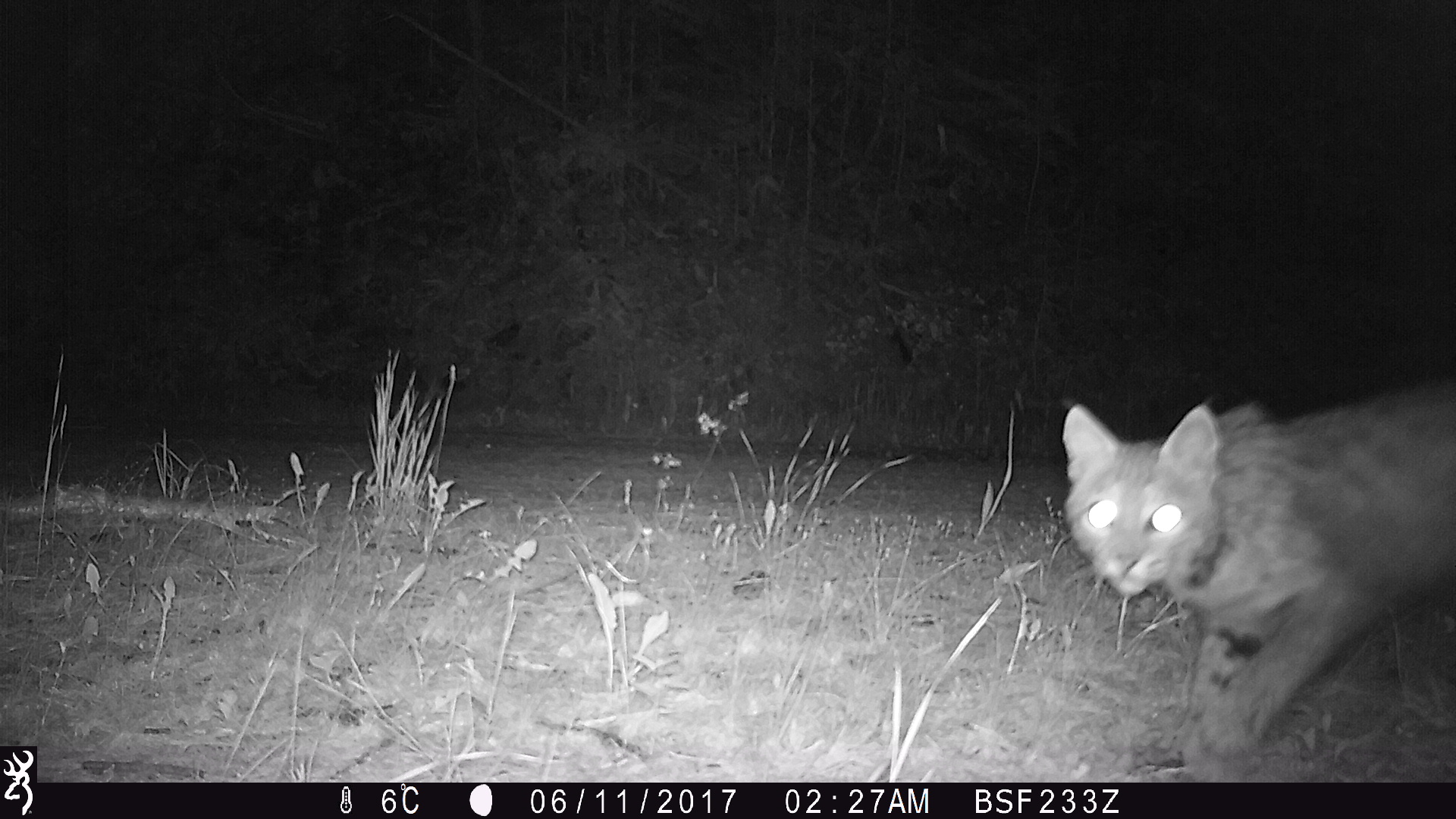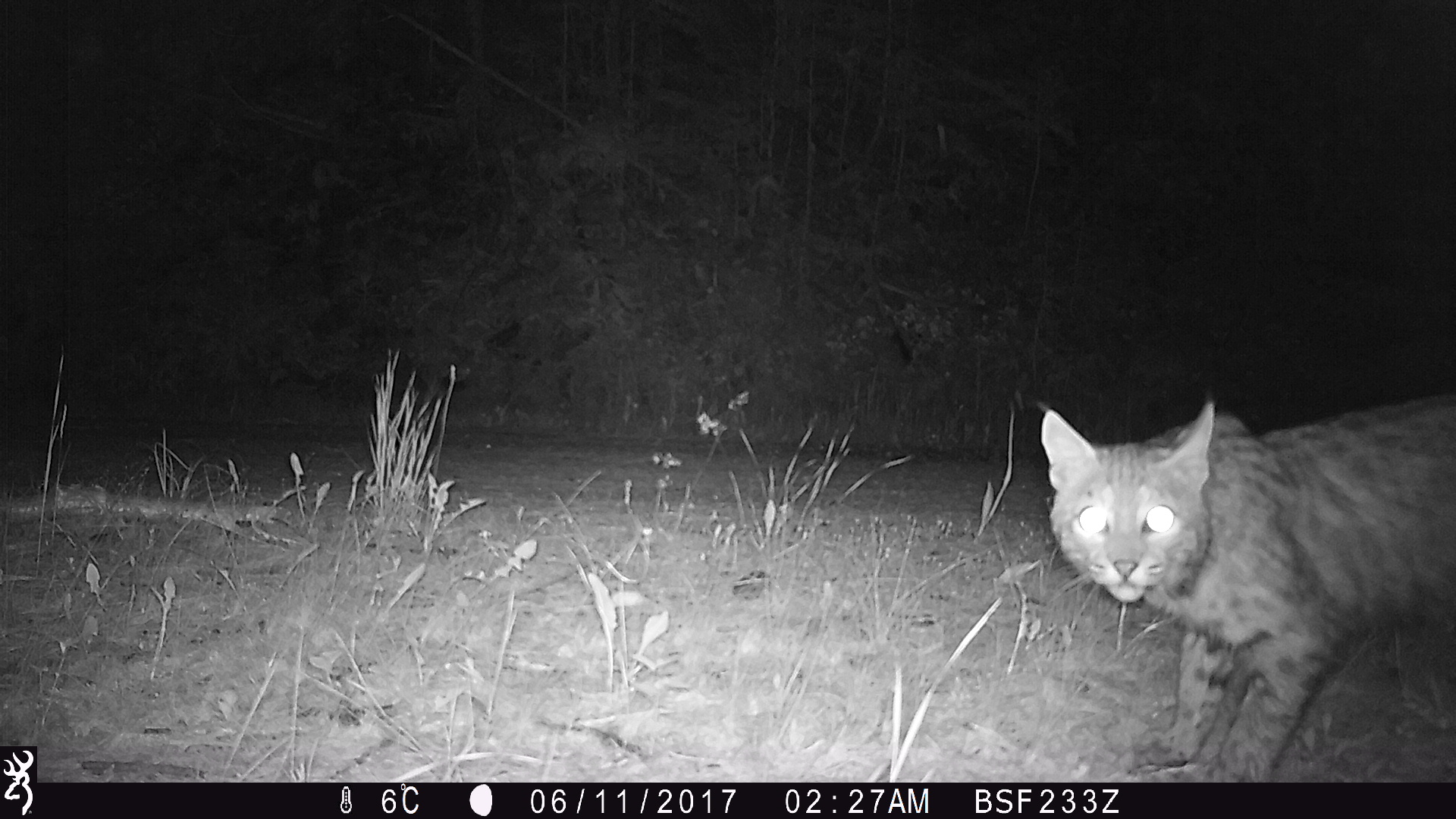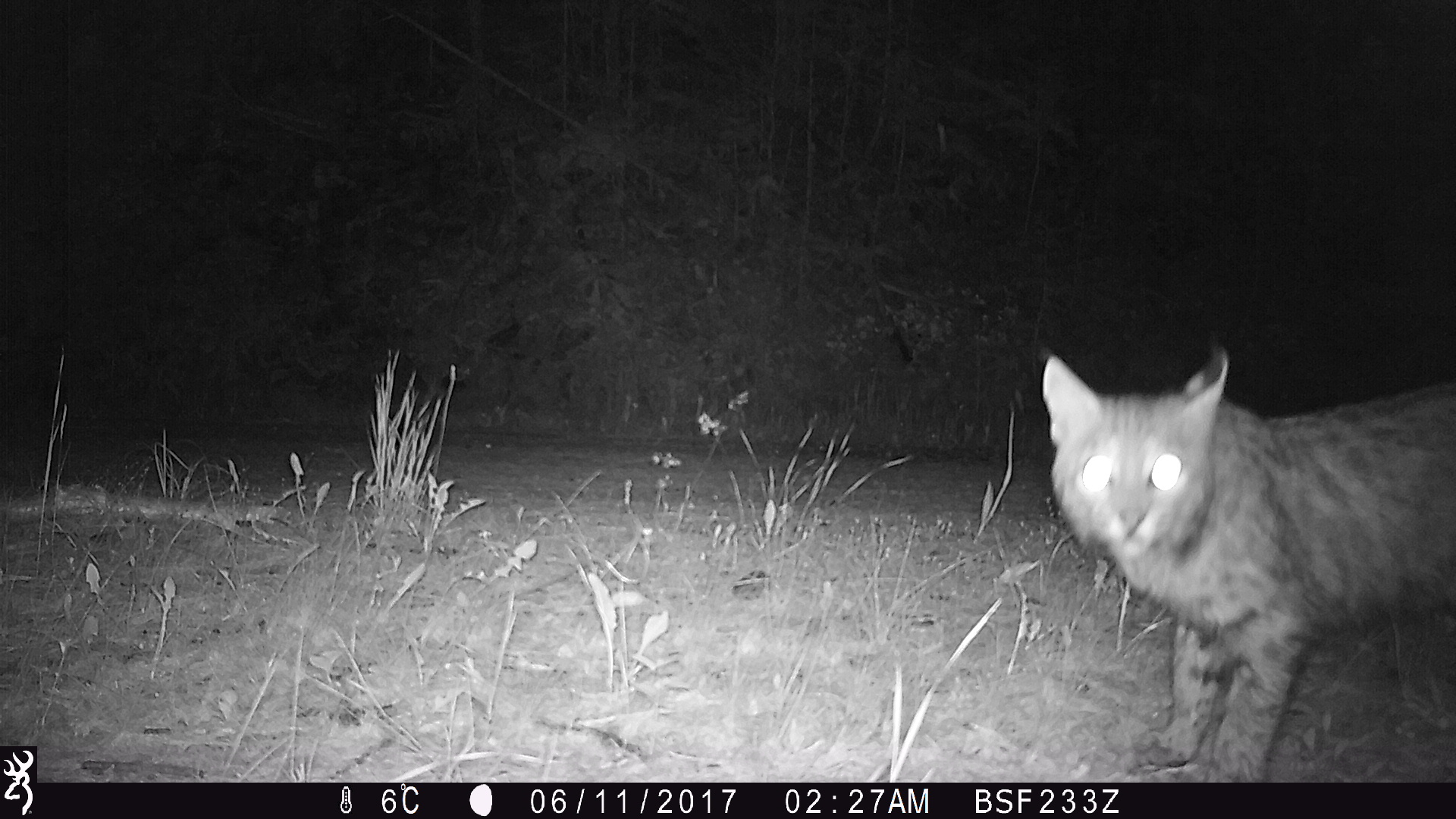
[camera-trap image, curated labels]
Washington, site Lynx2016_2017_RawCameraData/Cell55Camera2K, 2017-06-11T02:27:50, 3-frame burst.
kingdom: Animalia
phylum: Chordata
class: Mammalia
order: Carnivora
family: Felidae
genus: Lynx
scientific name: Lynx rufus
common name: bobcat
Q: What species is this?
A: Lynx rufus (bobcat).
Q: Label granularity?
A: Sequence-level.